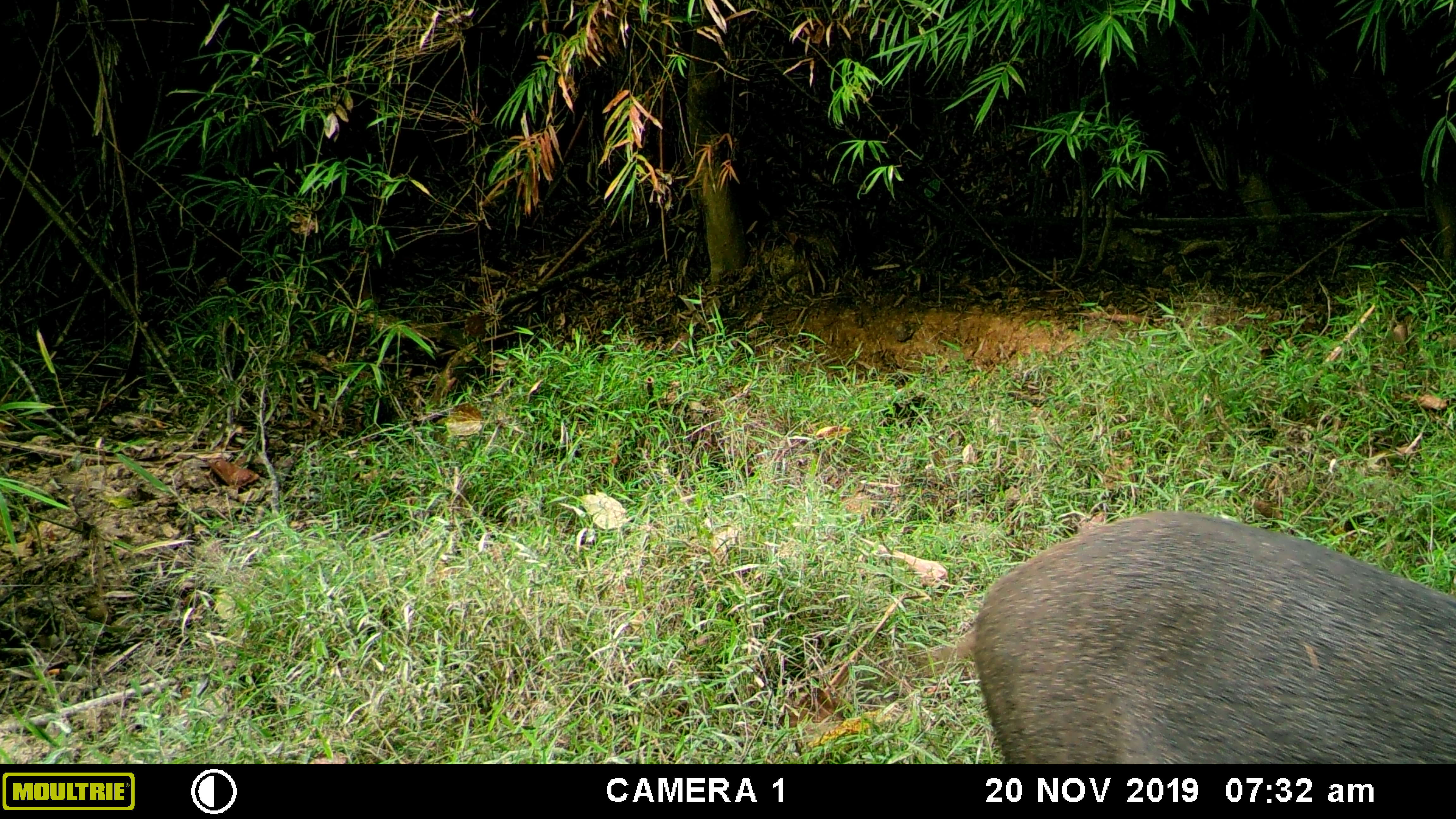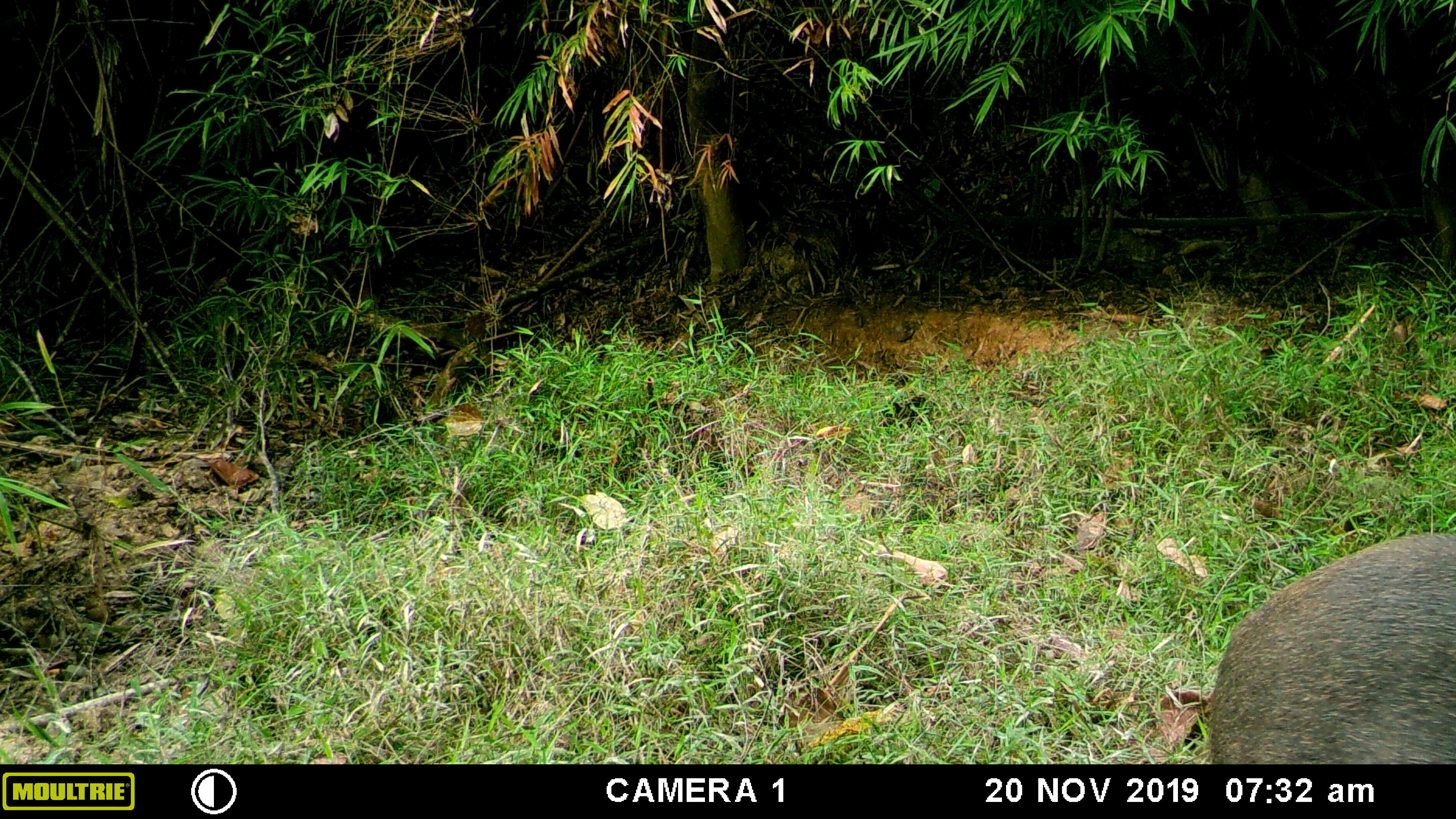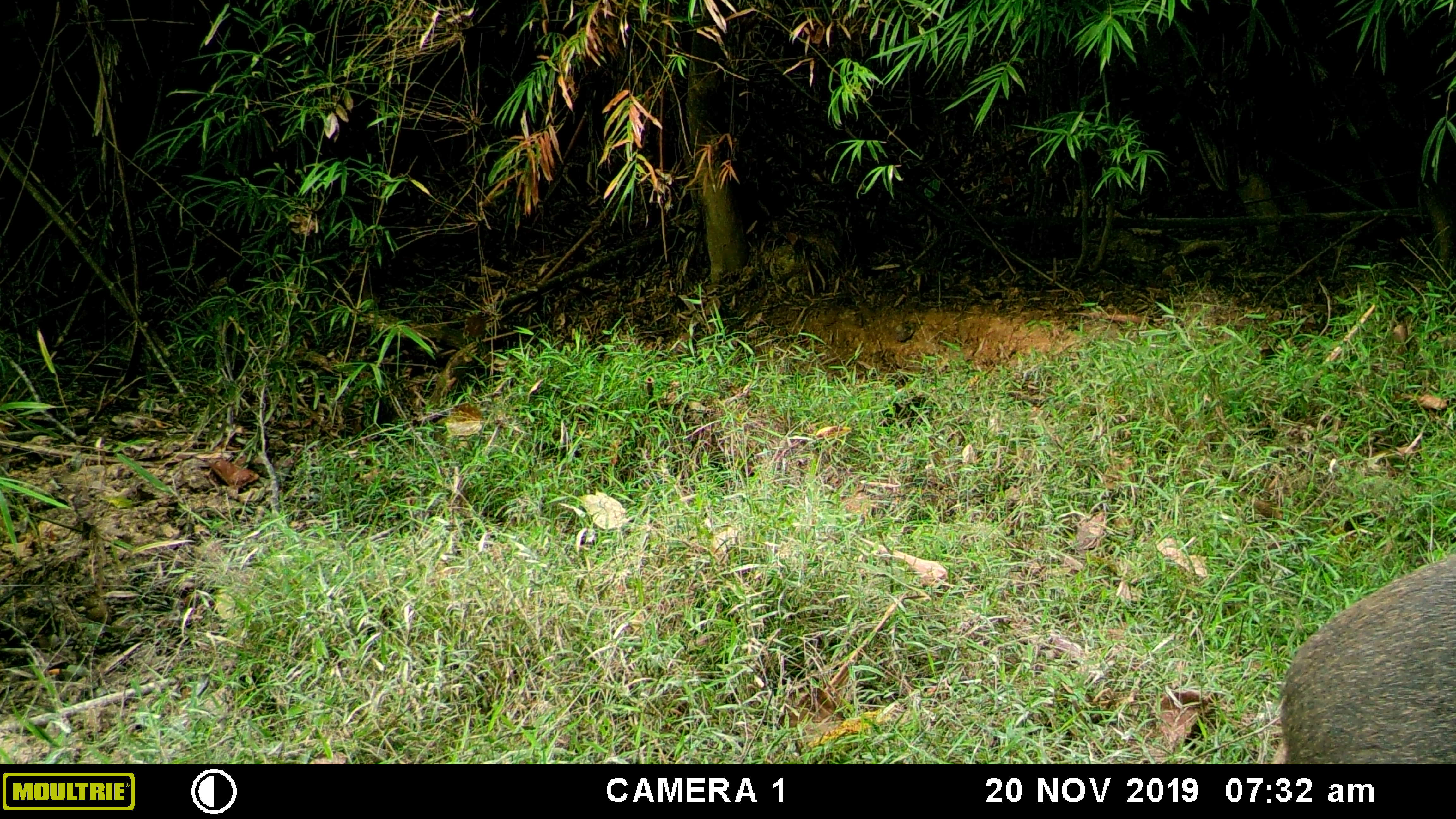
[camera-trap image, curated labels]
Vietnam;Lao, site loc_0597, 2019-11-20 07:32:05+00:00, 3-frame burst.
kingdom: Animalia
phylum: Chordata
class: Mammalia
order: Artiodactyla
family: Suidae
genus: Sus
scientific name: Sus scrofa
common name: eurasian wild pig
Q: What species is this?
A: Eurasian wild pig (Sus scrofa).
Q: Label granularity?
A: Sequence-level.